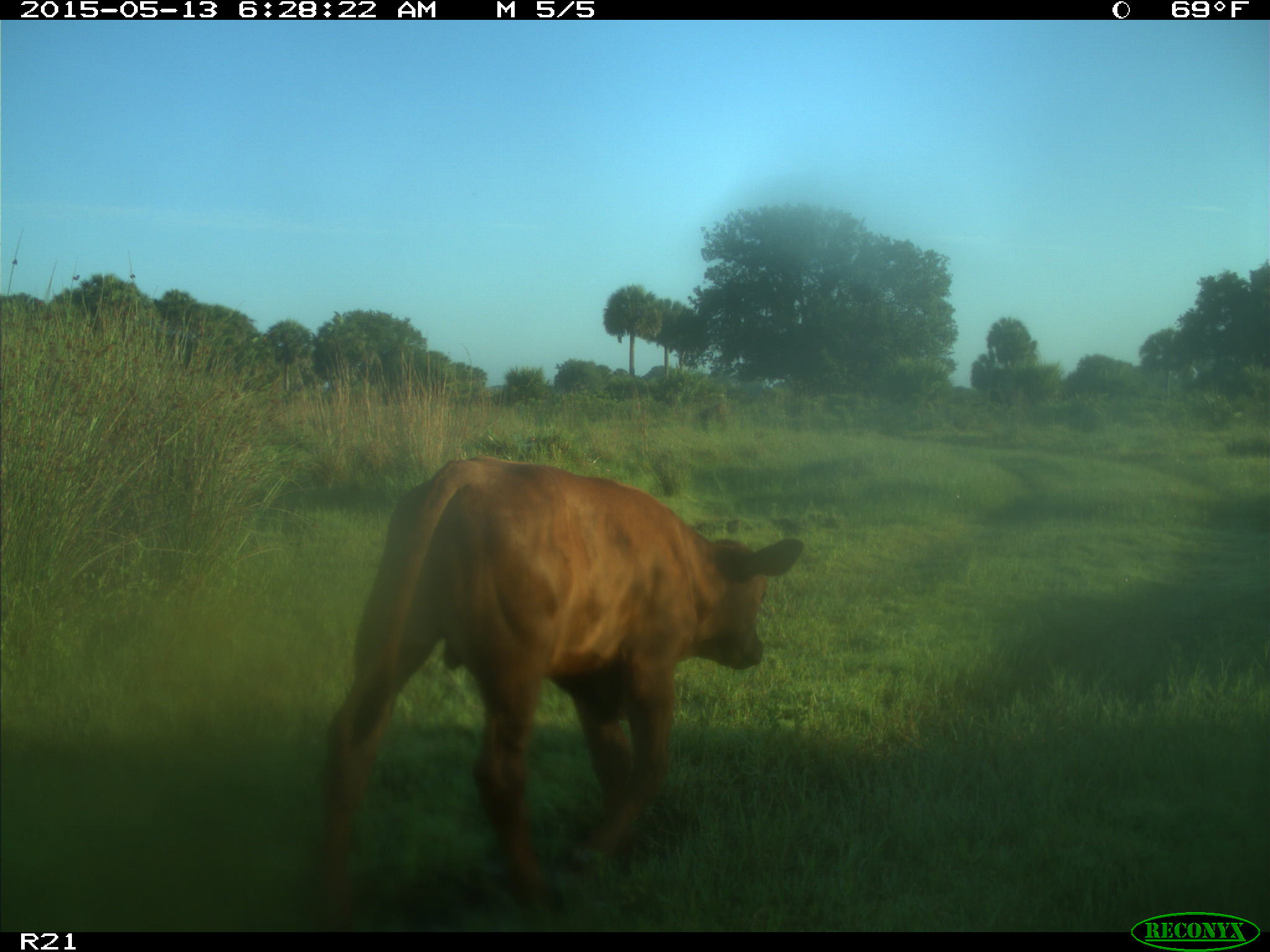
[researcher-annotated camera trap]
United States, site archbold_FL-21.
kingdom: Animalia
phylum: Chordata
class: Mammalia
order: Artiodactyla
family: Bovidae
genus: Bos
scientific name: Bos taurus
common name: domestic cow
Bos taurus (domestic cow).